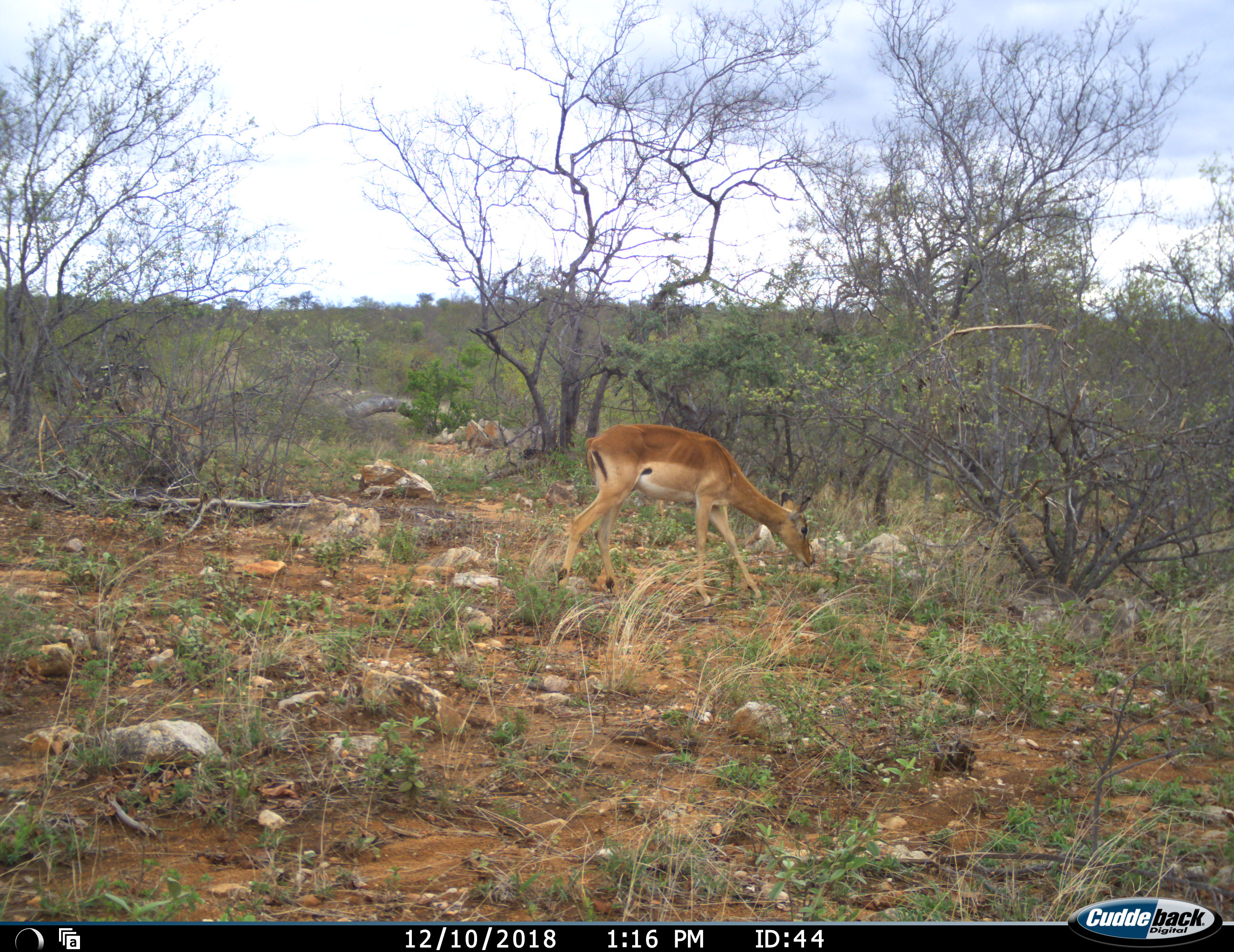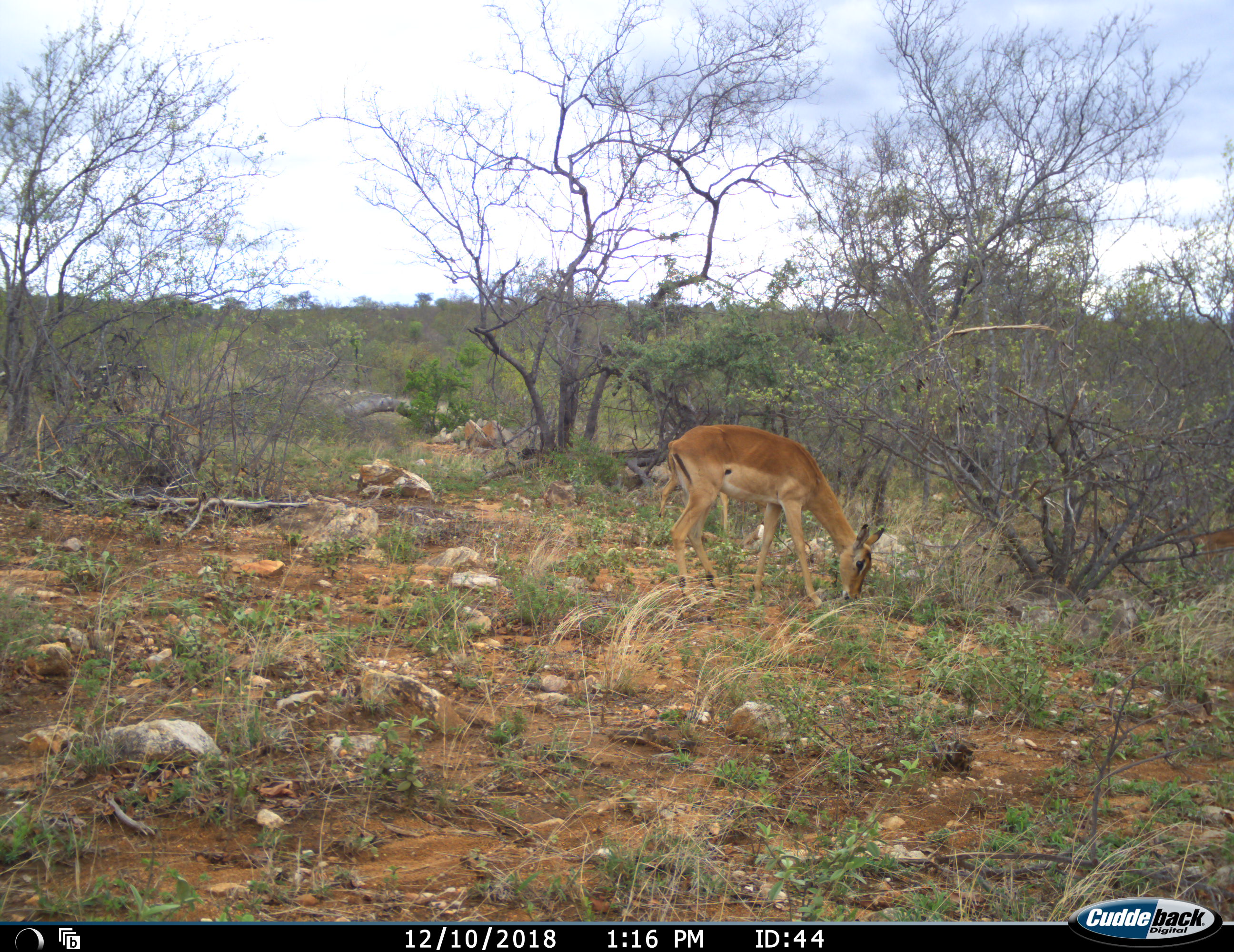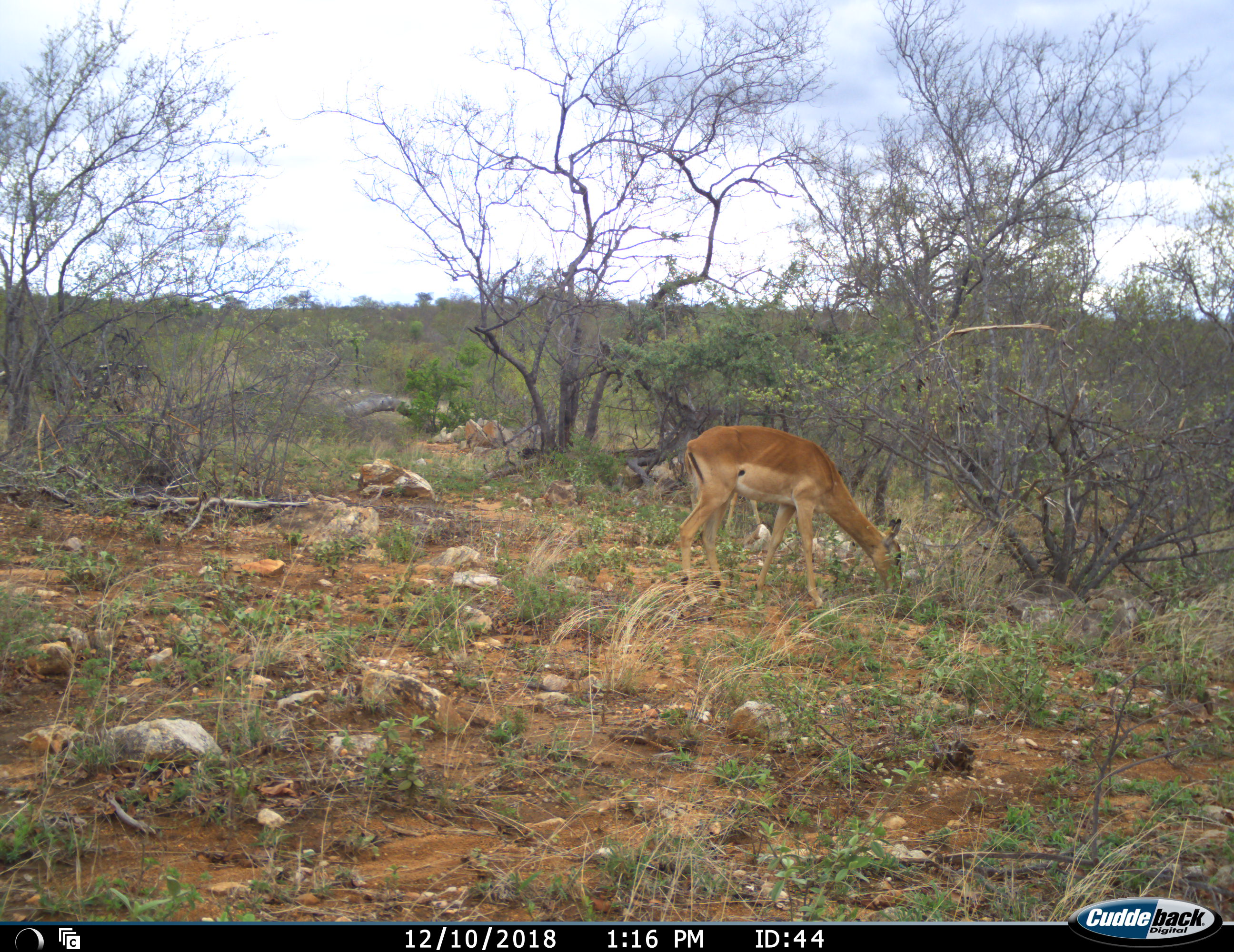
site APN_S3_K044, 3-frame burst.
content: unidentified animal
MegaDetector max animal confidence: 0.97